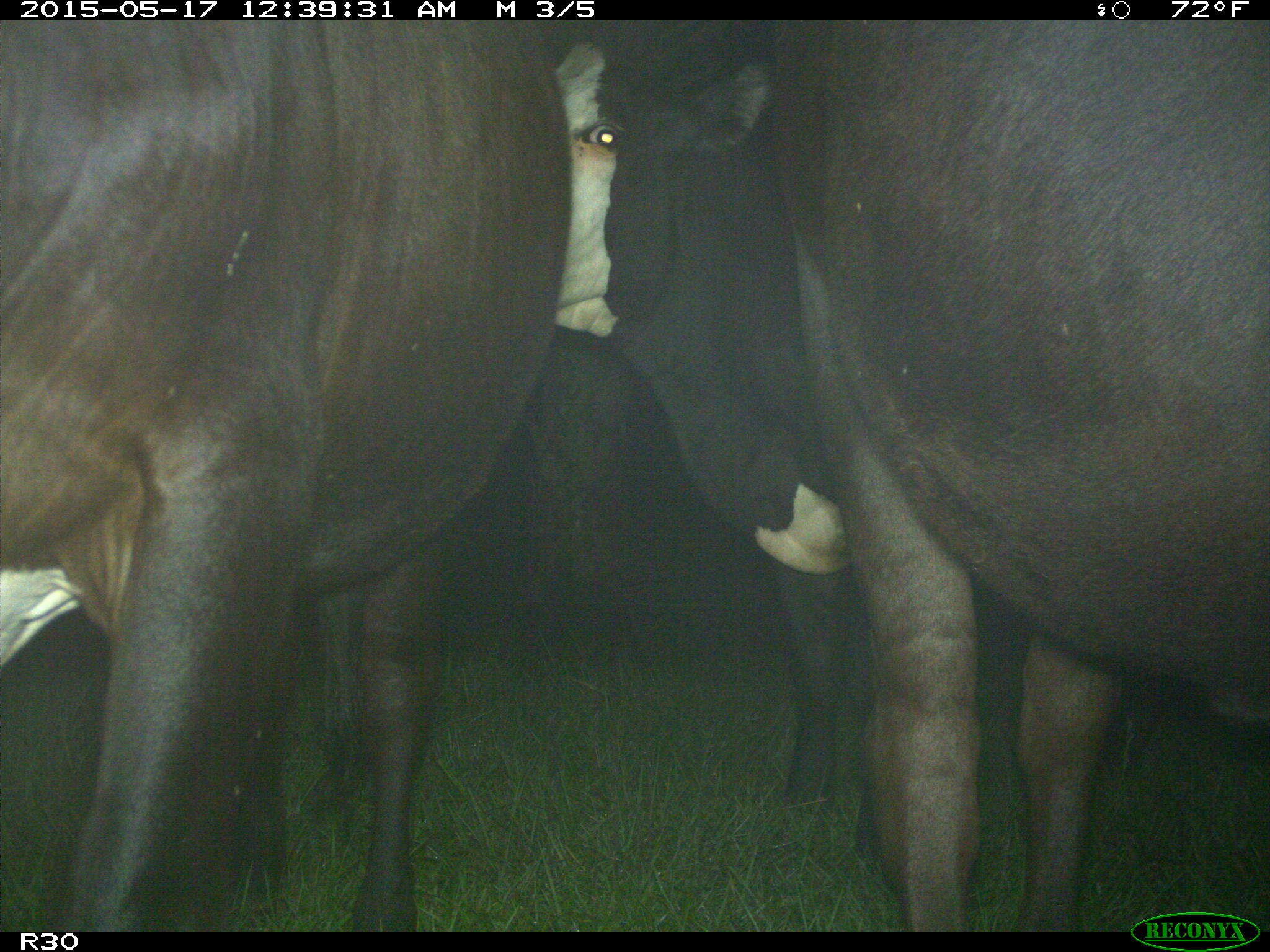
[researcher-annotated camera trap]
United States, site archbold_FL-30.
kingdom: Animalia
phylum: Chordata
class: Mammalia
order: Artiodactyla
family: Bovidae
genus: Bos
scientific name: Bos taurus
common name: domestic cow